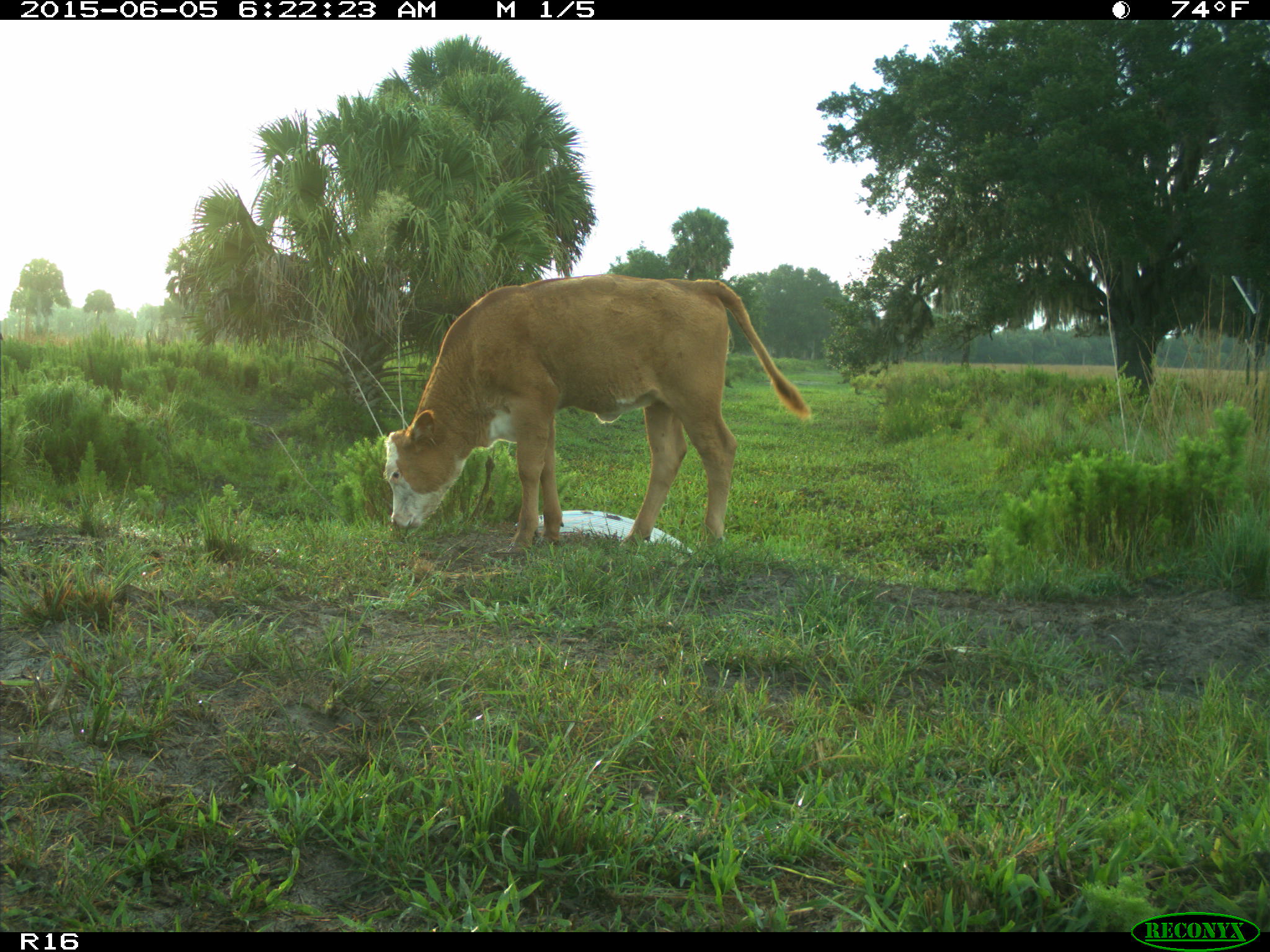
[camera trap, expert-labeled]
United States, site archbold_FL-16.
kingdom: Animalia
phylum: Chordata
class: Mammalia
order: Artiodactyla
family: Bovidae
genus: Bos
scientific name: Bos taurus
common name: domestic cow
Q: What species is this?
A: Bos taurus (domestic cow).